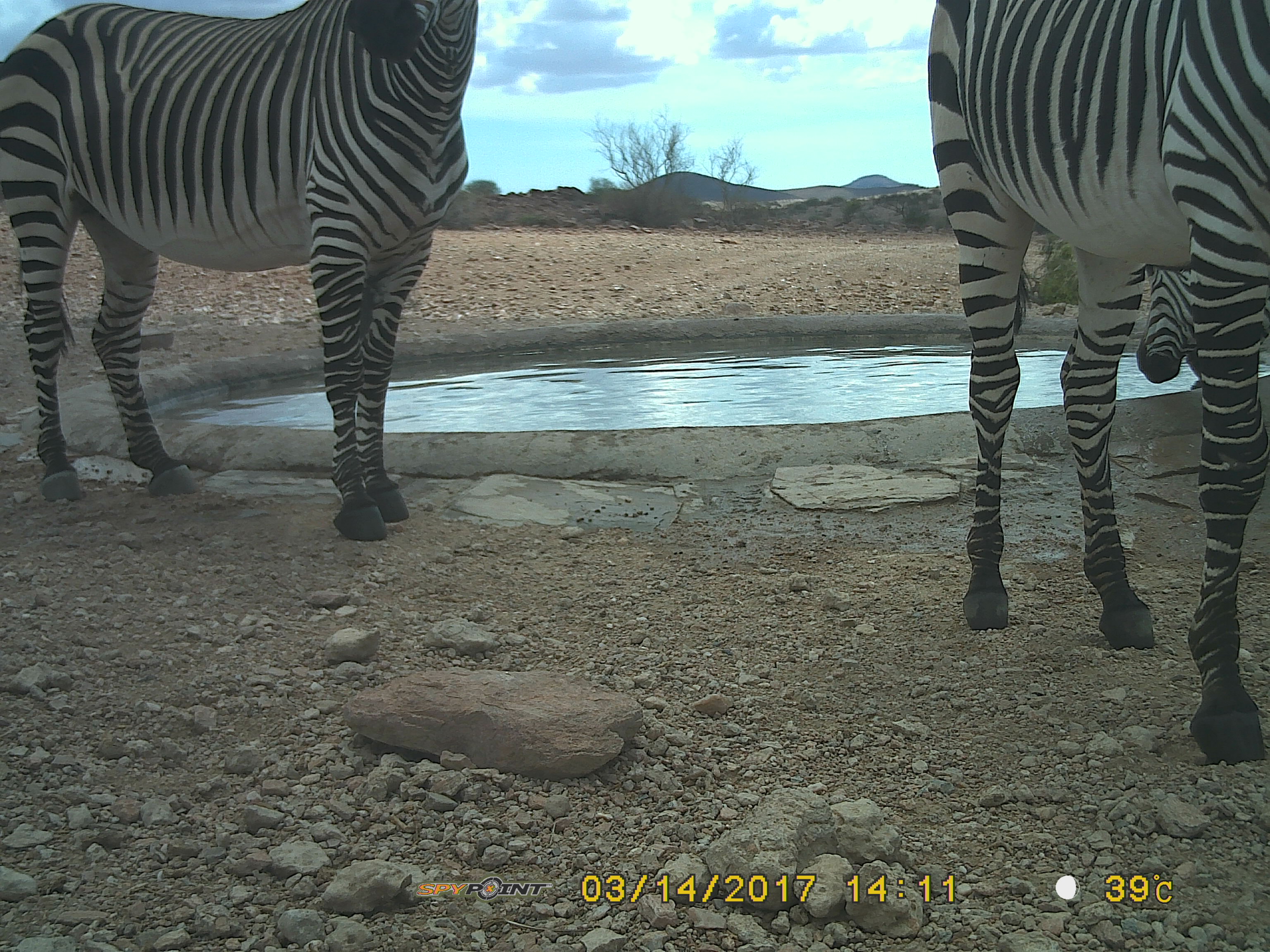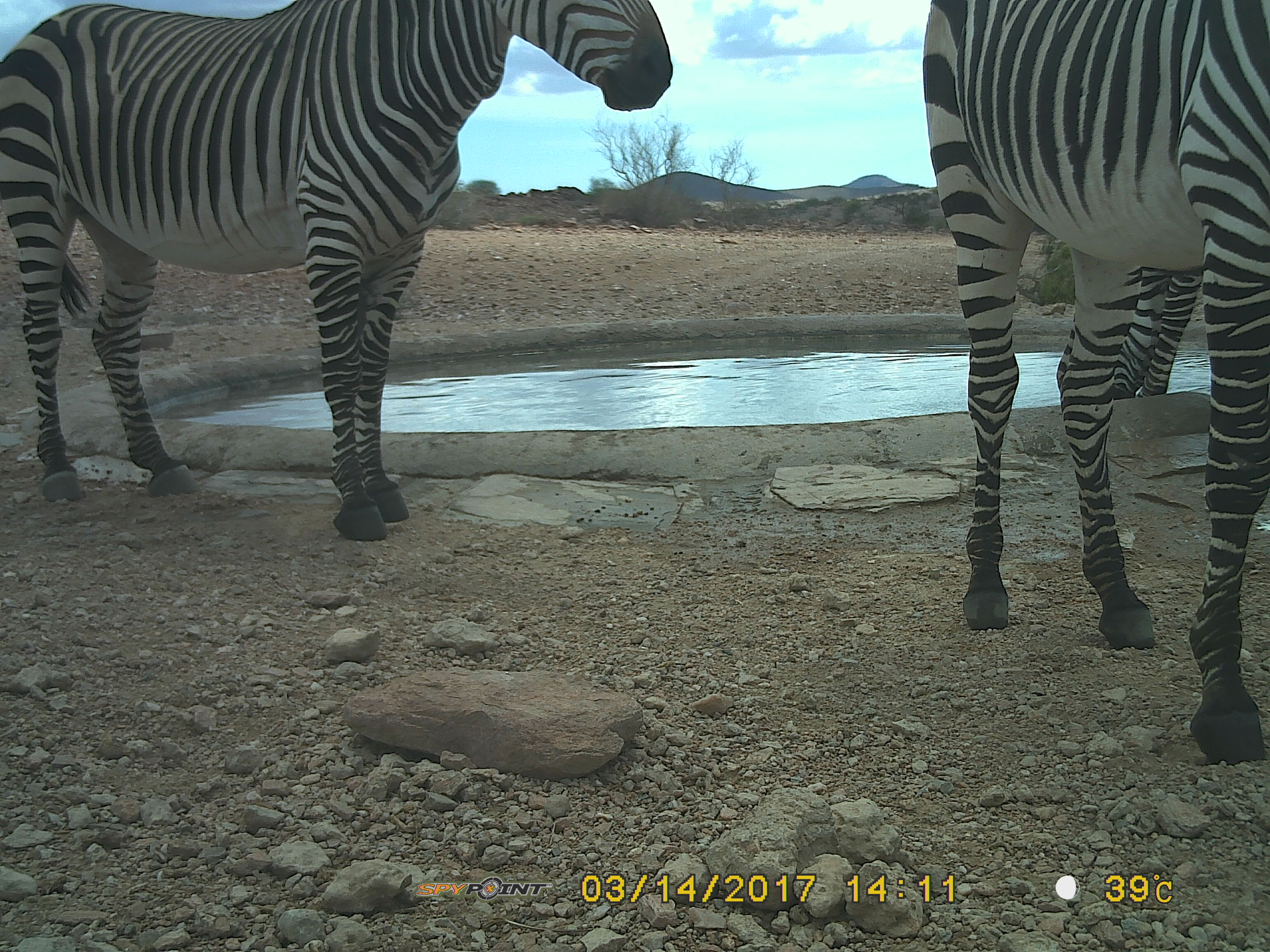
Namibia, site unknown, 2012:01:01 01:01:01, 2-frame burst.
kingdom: Animalia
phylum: Chordata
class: Mammalia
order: Perissodactyla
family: Equidae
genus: Equus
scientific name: Equus zebra hartmannae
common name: hartmann's mountain zebra